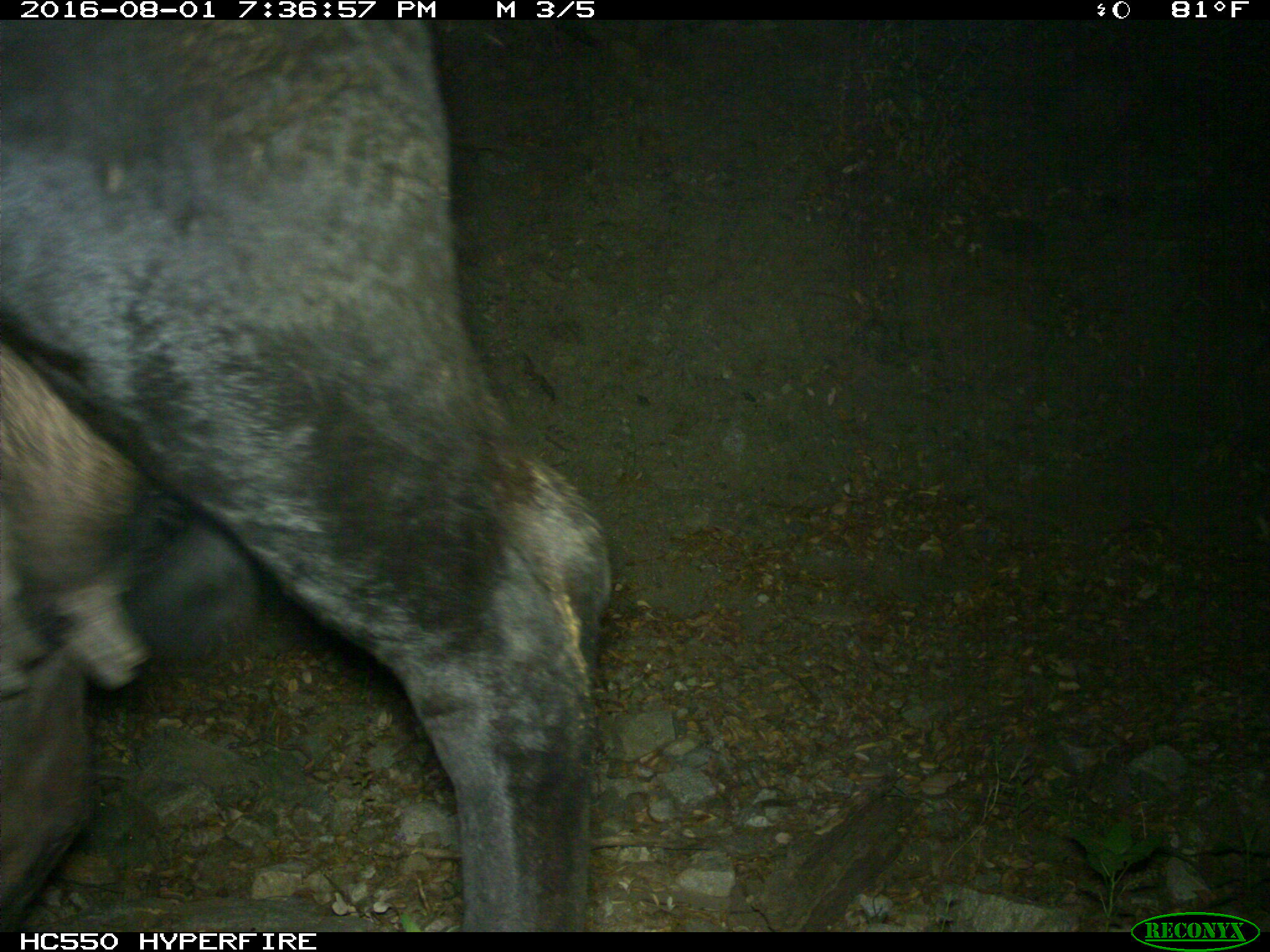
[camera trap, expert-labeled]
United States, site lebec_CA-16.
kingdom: Animalia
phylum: Chordata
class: Mammalia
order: Artiodactyla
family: Bovidae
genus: Bos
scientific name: Bos taurus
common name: domestic cow